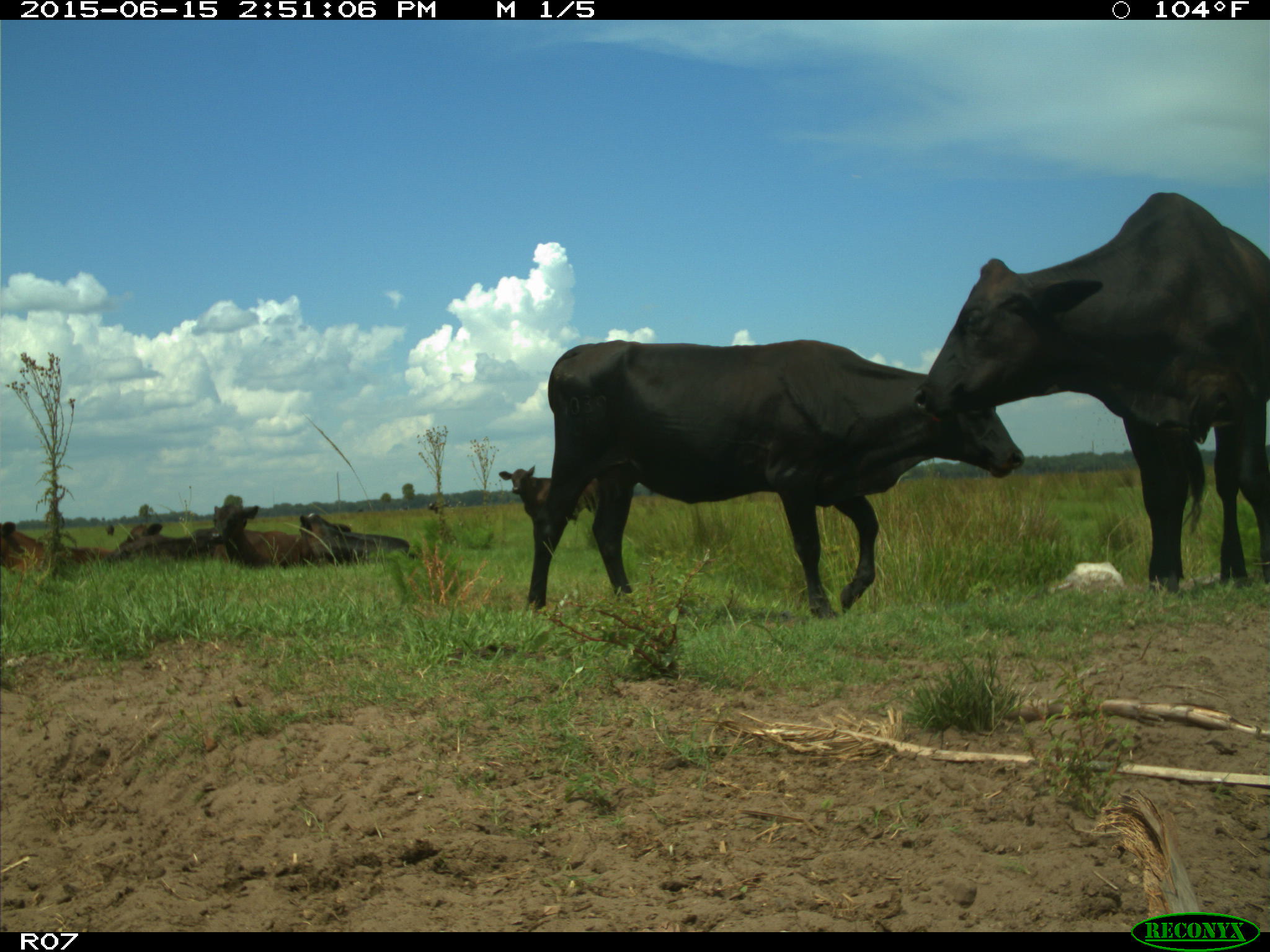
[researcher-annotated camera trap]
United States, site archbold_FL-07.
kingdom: Animalia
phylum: Chordata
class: Mammalia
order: Artiodactyla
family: Bovidae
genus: Bos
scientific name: Bos taurus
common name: domestic cow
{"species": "Bos taurus (domestic cow)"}